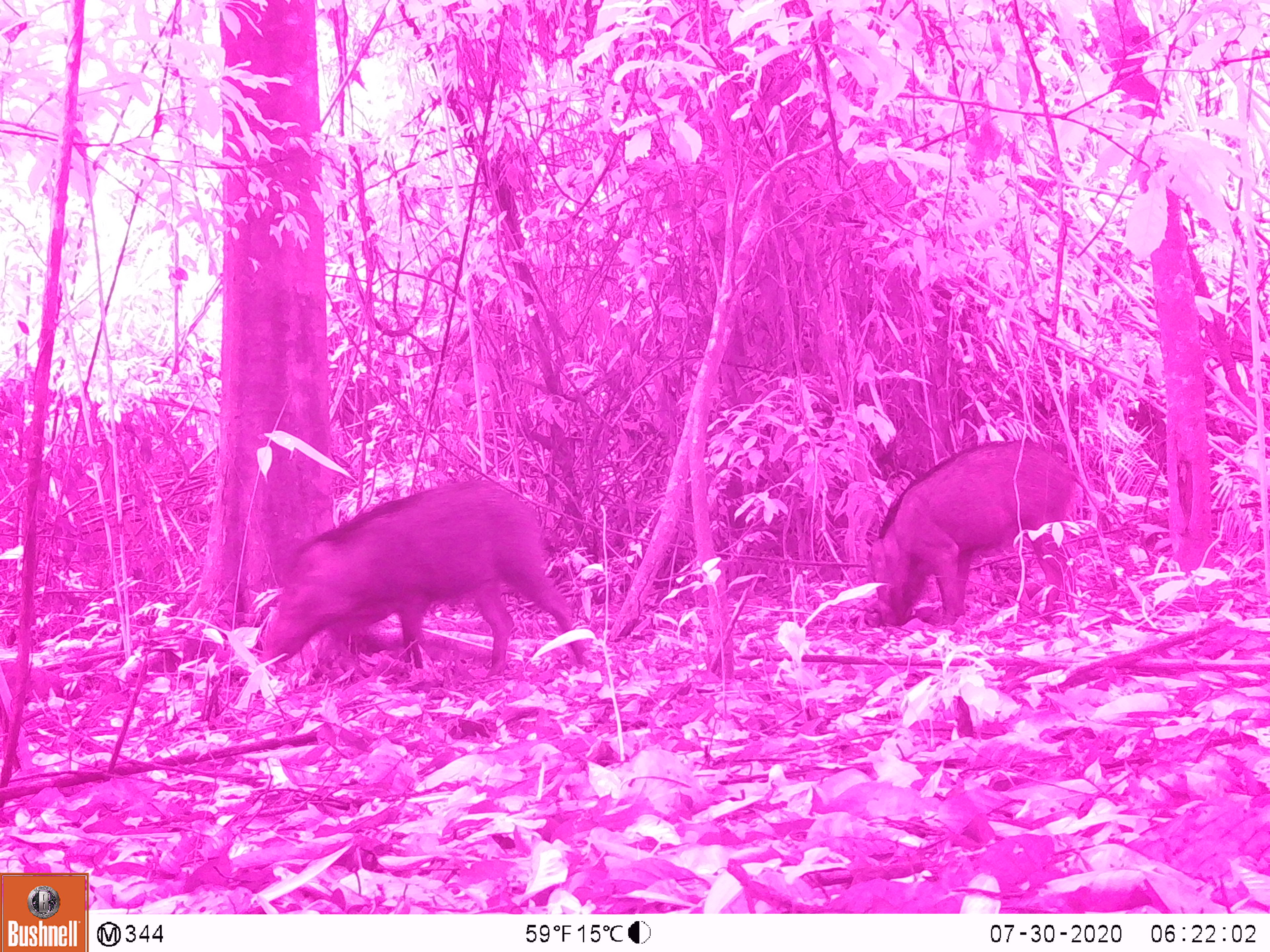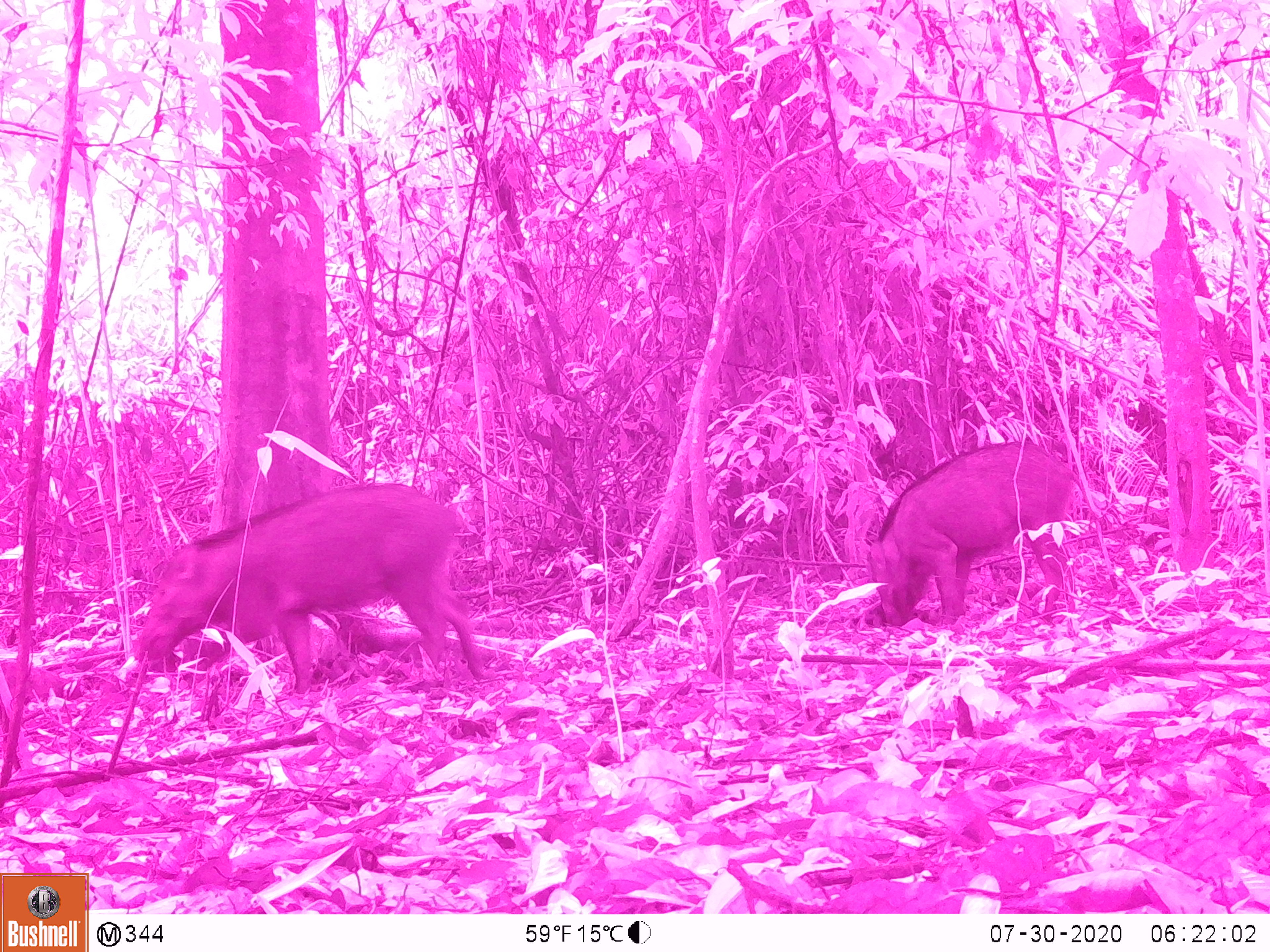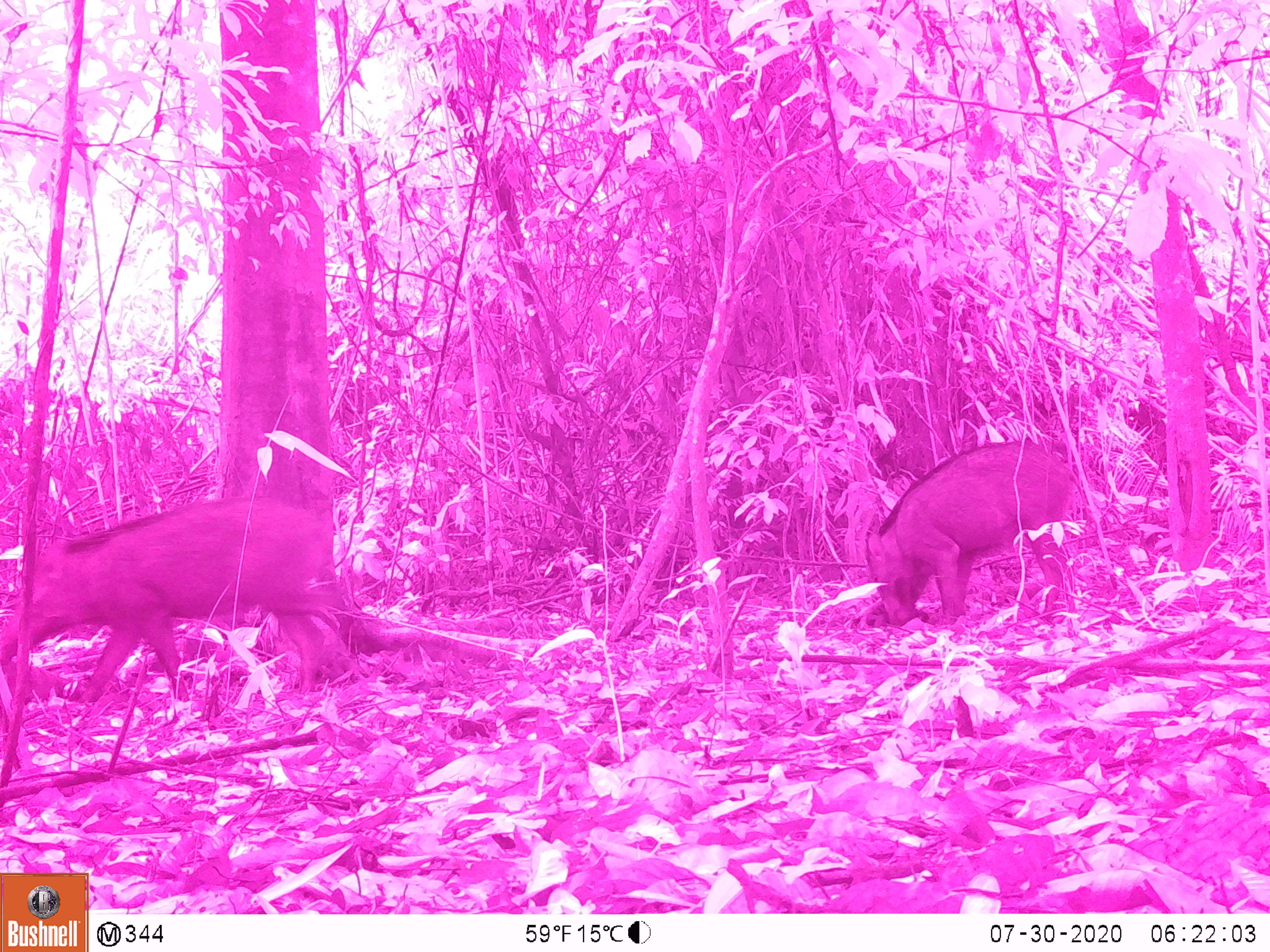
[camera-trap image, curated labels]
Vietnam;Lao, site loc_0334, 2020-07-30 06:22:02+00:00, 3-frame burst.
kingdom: Animalia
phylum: Chordata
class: Mammalia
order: Artiodactyla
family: Suidae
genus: Sus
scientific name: Sus scrofa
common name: eurasian wild pig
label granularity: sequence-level